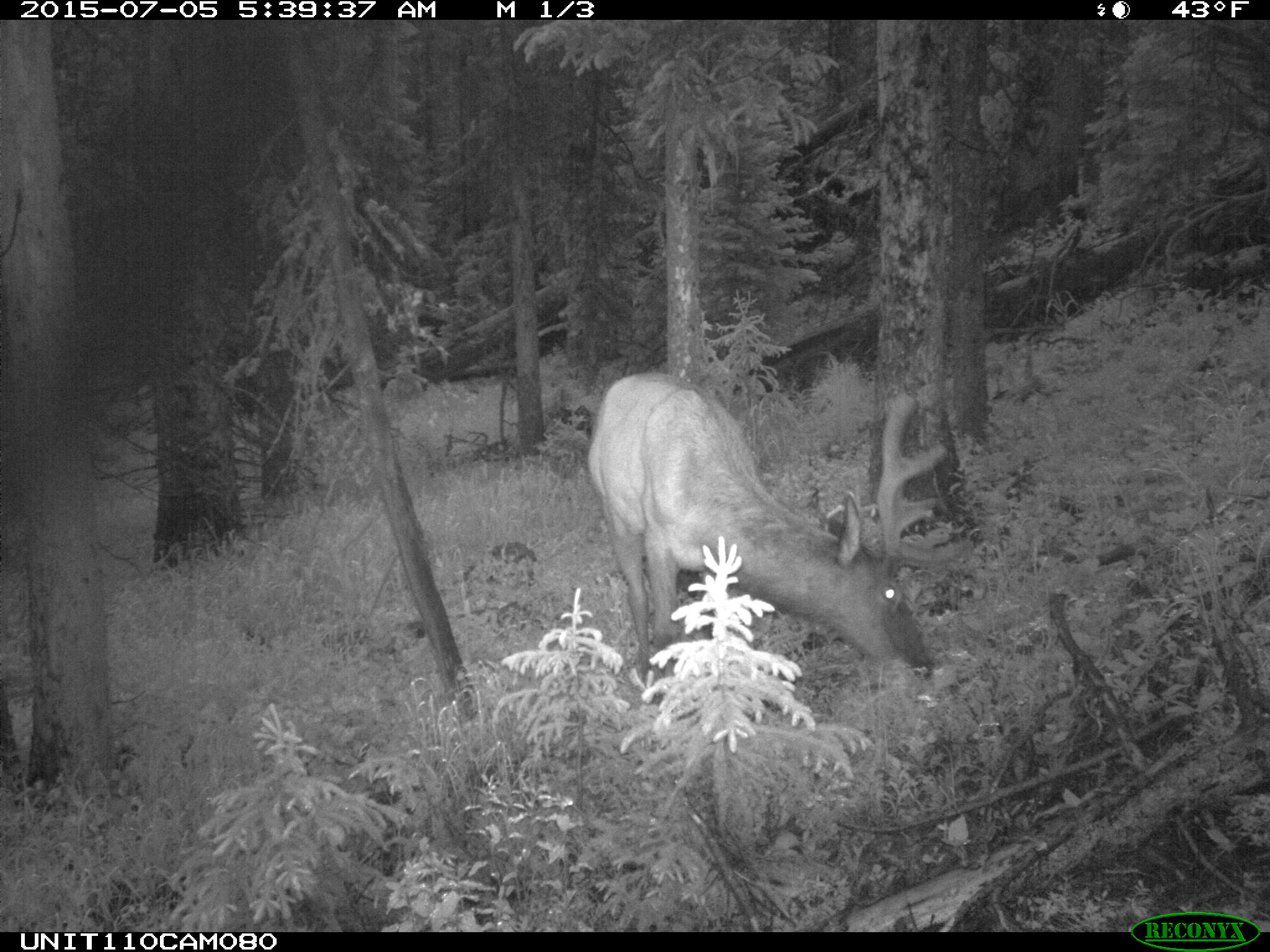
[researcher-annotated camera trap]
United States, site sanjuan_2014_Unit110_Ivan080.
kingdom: Animalia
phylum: Chordata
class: Mammalia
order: Artiodactyla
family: Cervidae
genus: Cervus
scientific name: Cervus elaphus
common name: red deer